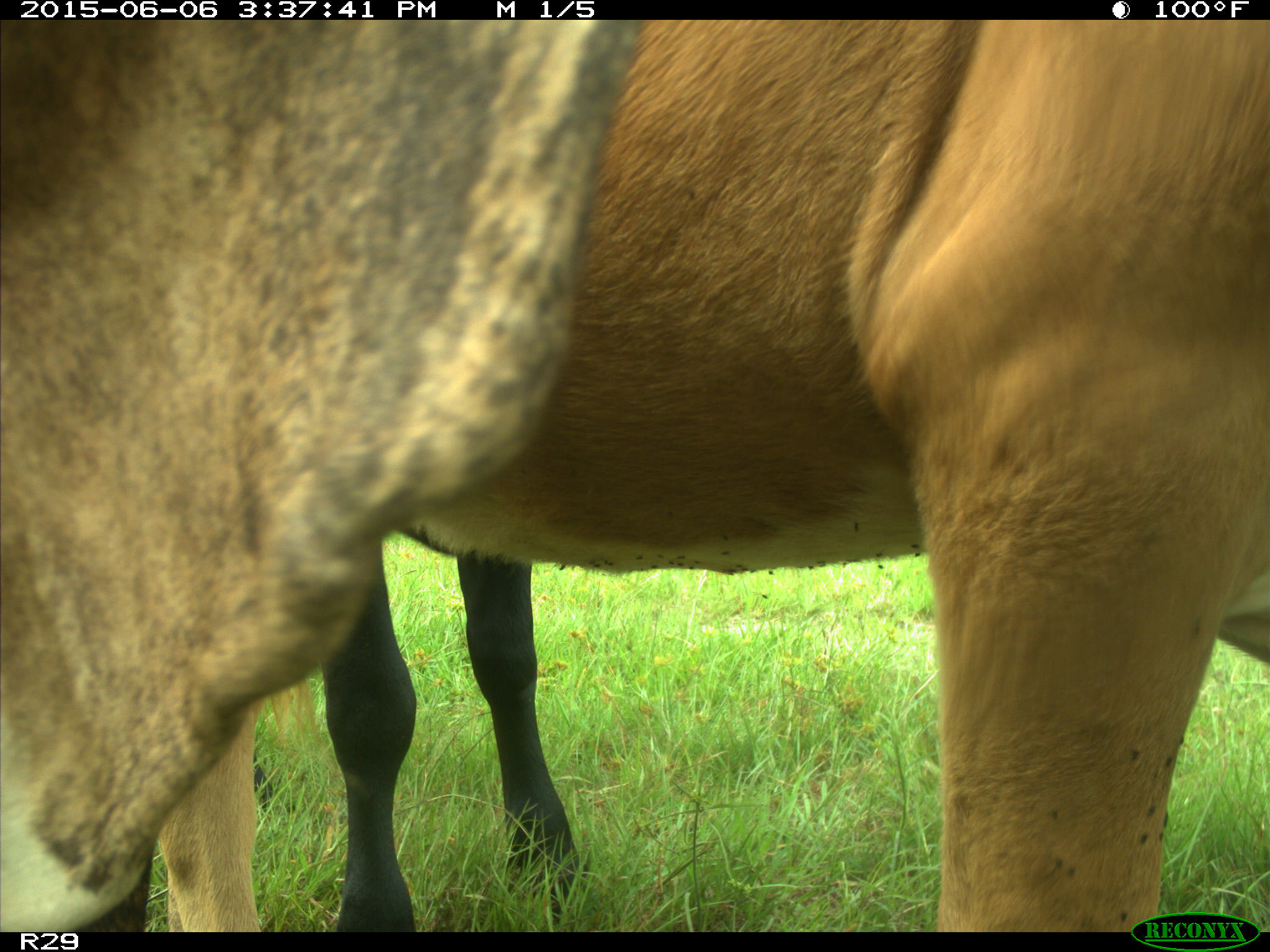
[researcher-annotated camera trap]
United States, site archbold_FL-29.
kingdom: Animalia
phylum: Chordata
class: Mammalia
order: Artiodactyla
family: Bovidae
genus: Bos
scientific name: Bos taurus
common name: domestic cow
Bos taurus (domestic cow).